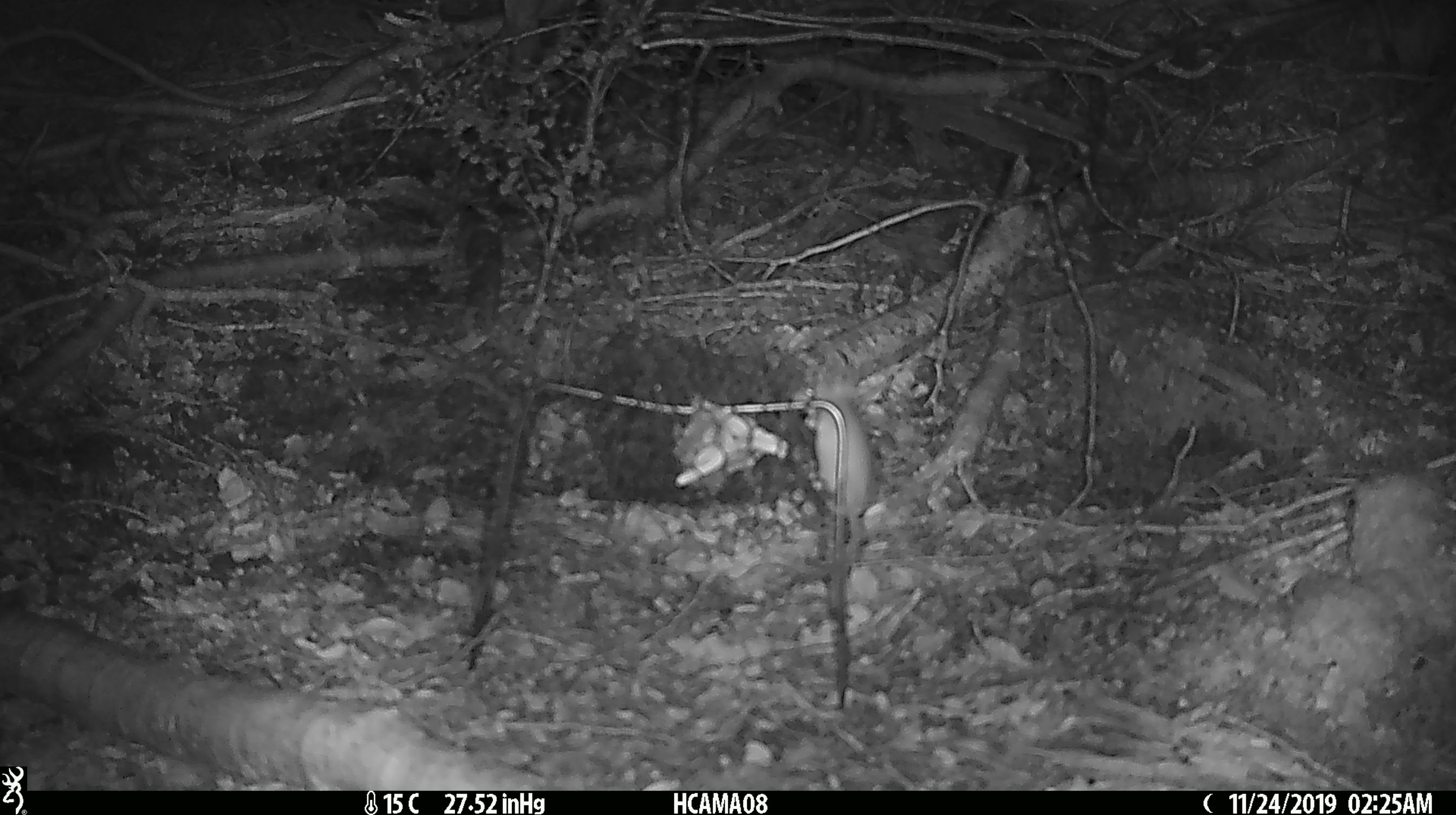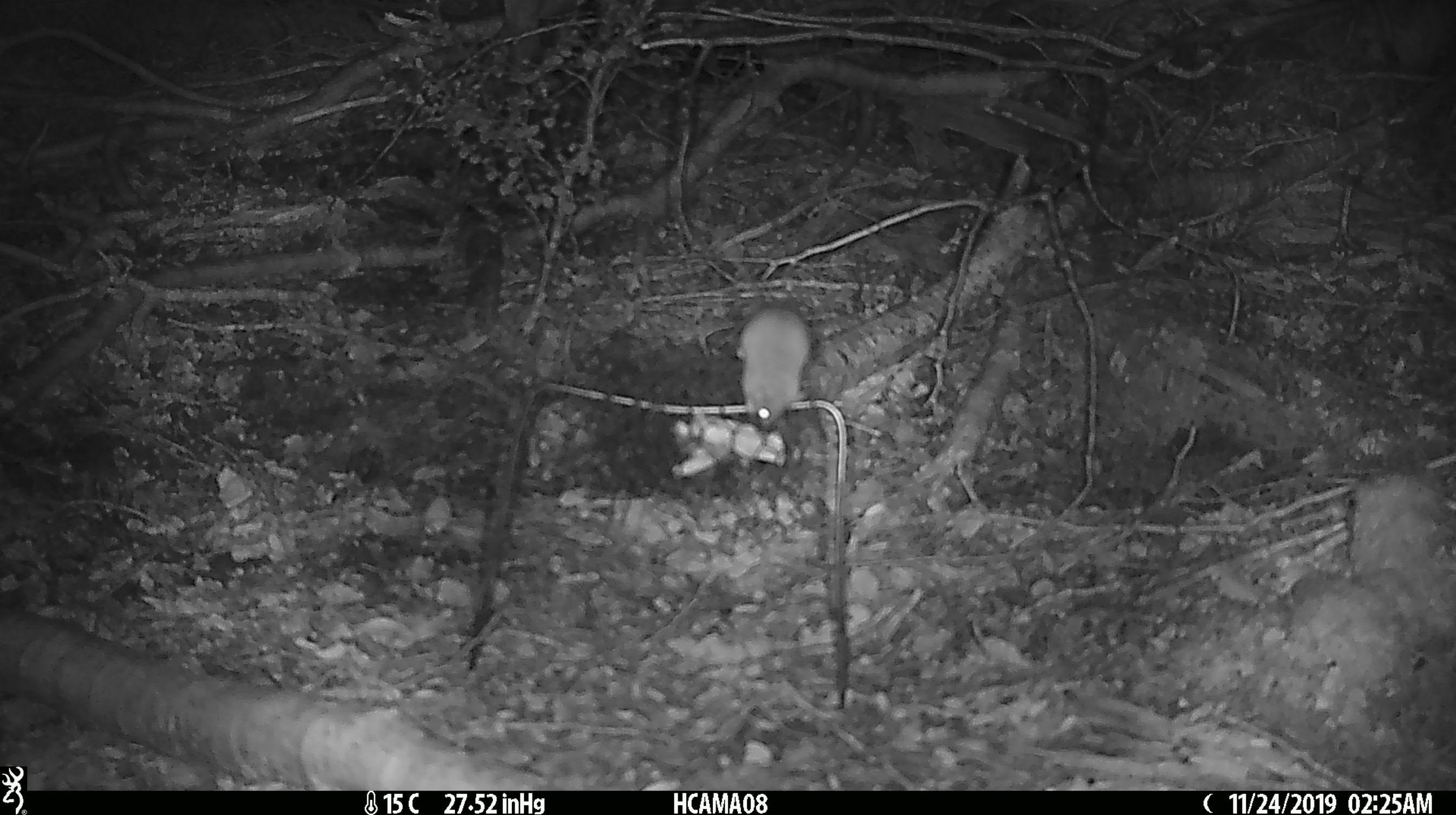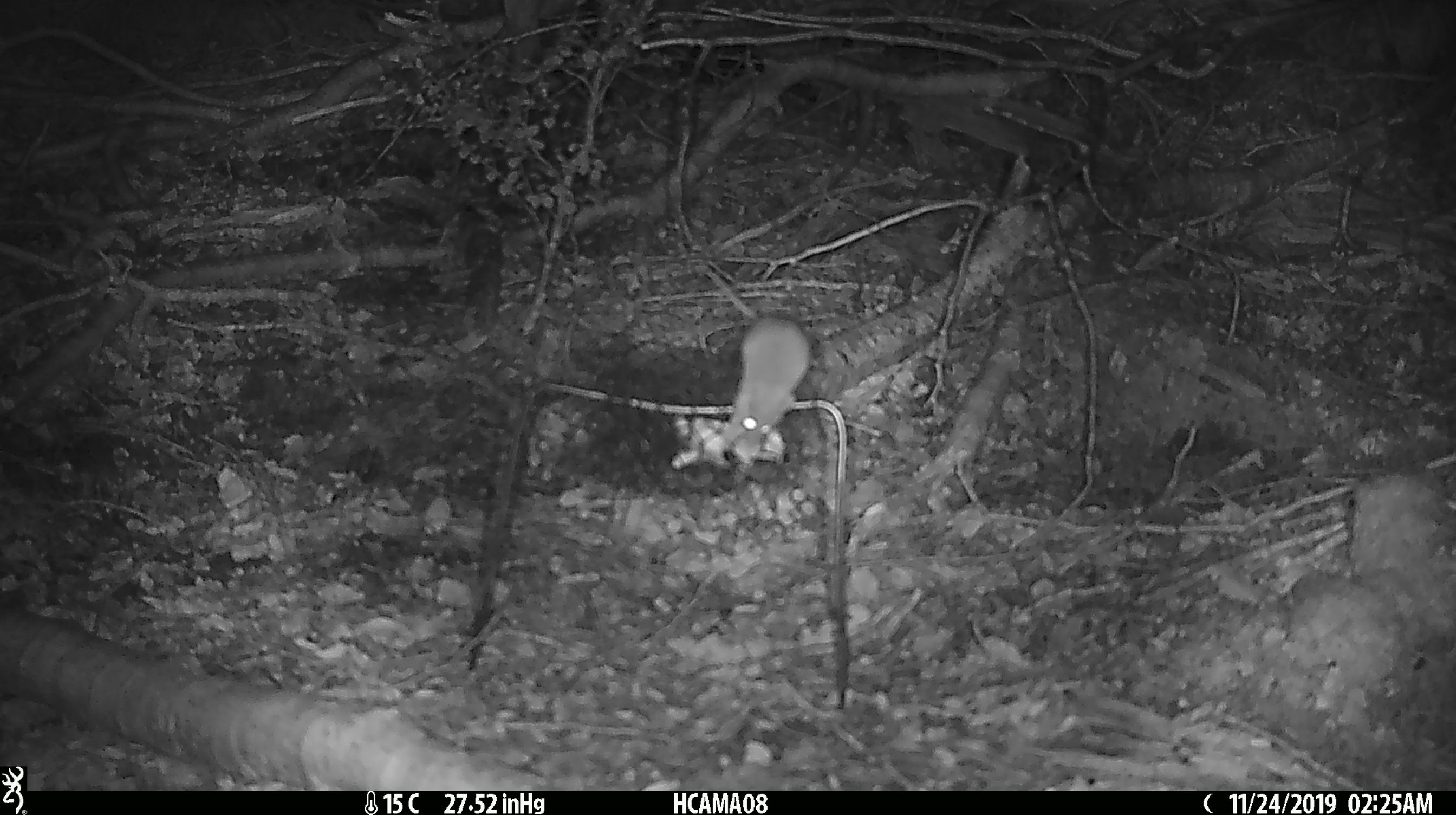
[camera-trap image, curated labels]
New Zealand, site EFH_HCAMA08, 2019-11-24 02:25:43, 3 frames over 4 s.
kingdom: Animalia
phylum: Chordata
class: Mammalia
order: Rodentia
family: Muridae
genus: Mus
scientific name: Mus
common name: mouse